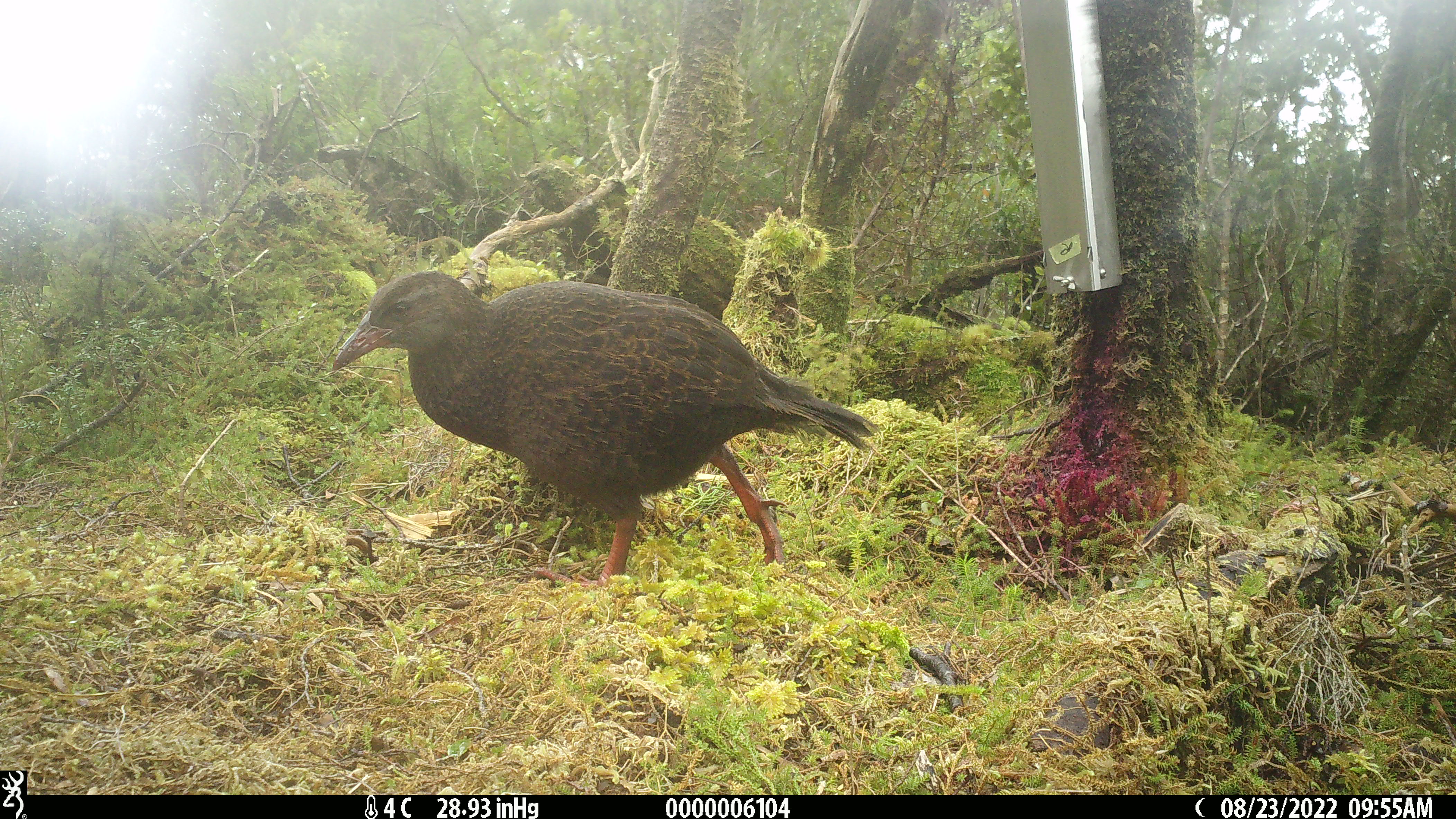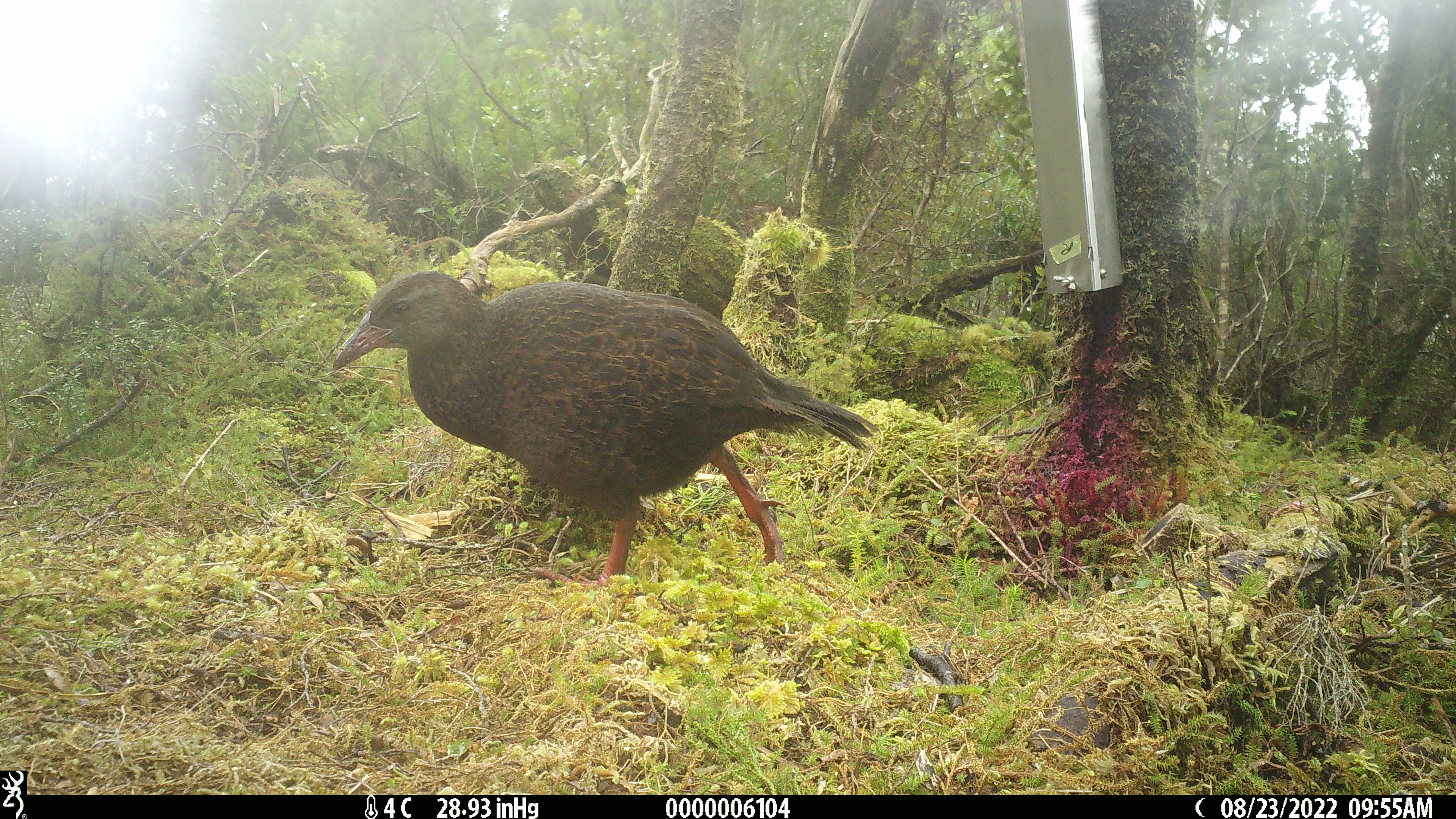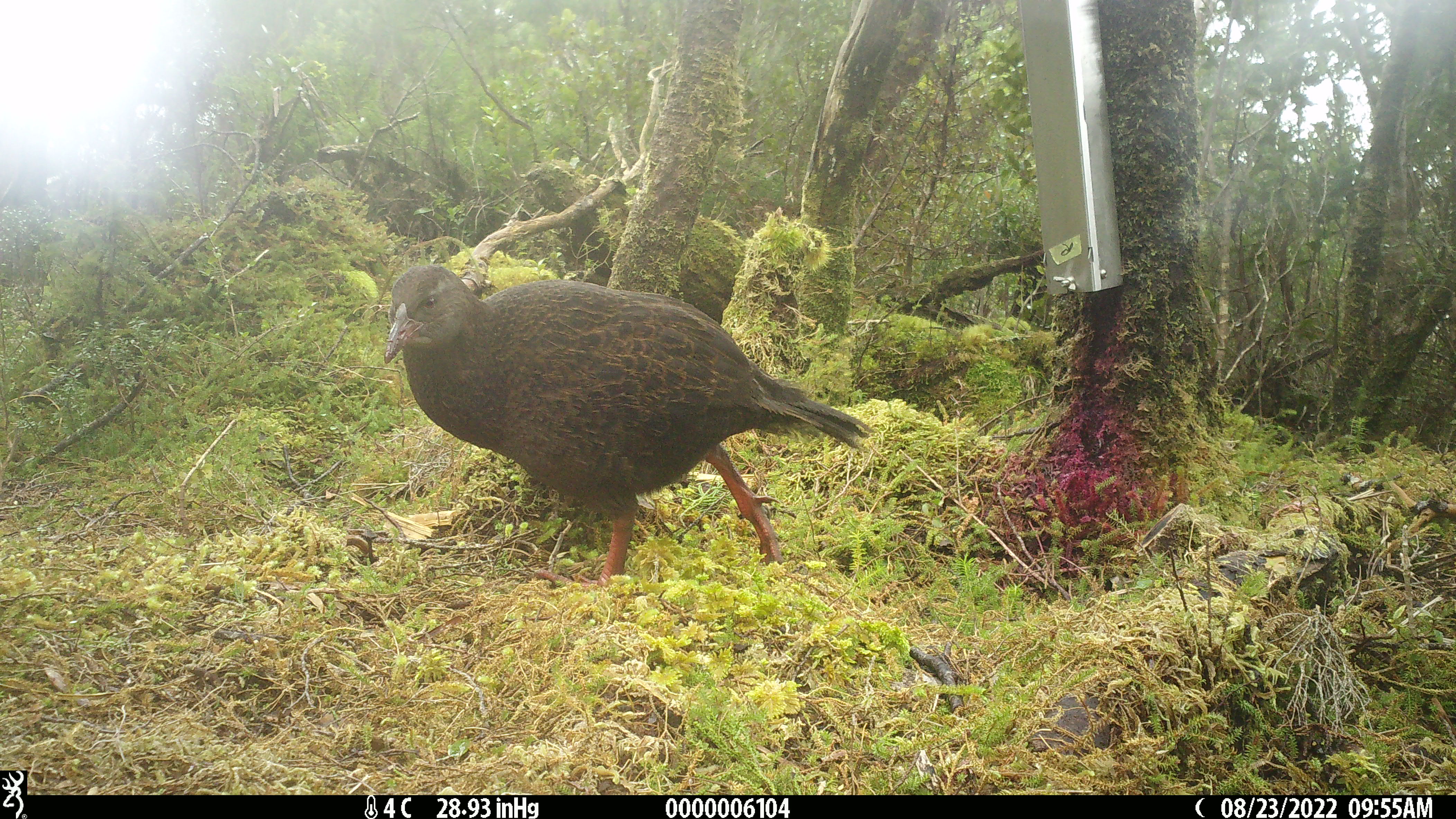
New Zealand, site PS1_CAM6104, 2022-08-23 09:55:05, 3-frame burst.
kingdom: Animalia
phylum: Chordata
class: Aves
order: Gruiformes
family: Rallidae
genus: Gallirallus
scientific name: Gallirallus australis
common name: weka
Weka (Gallirallus australis).